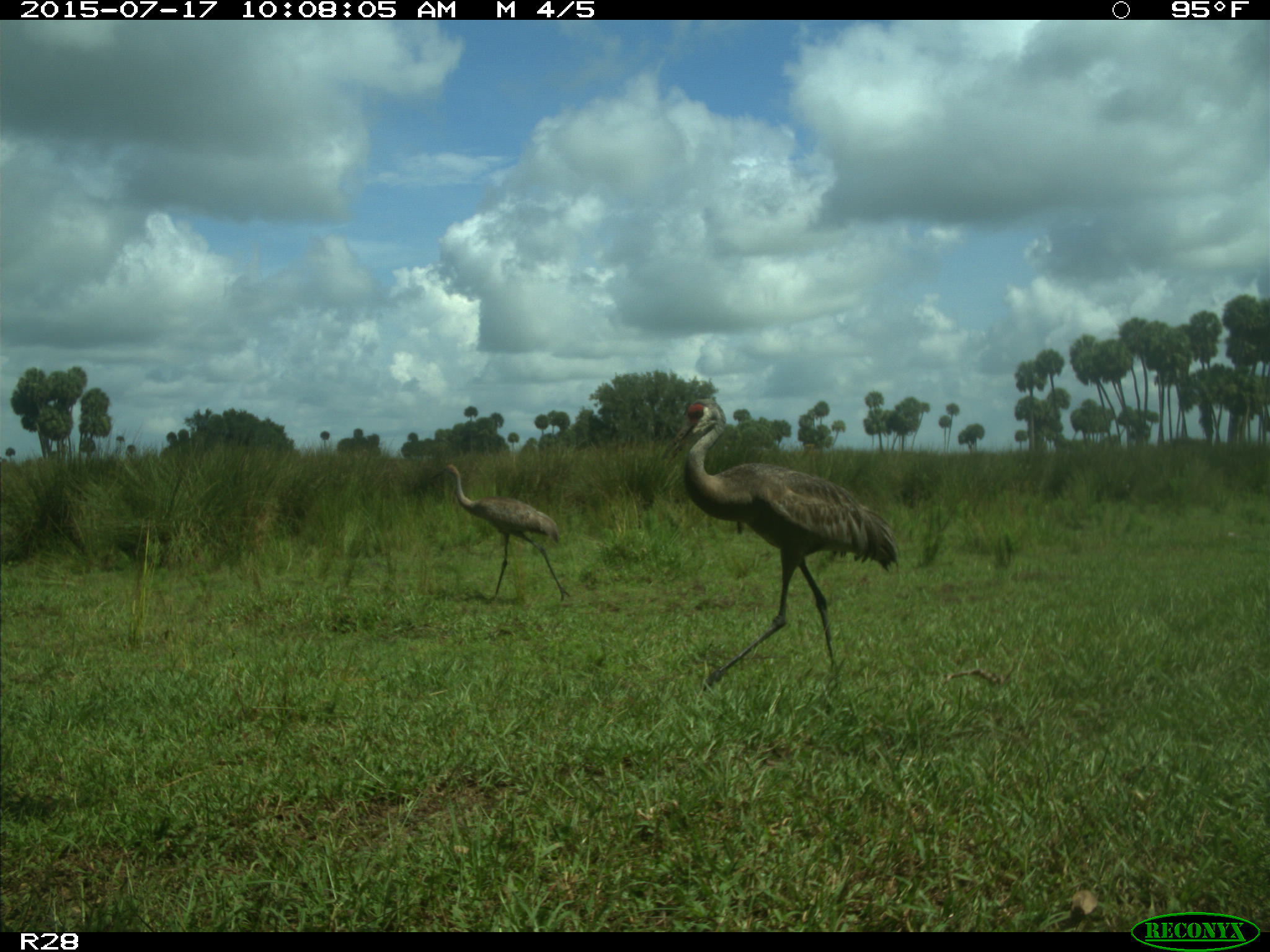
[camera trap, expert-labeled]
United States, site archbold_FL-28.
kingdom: Animalia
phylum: Chordata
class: Aves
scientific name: Aves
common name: birds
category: unidentified bird